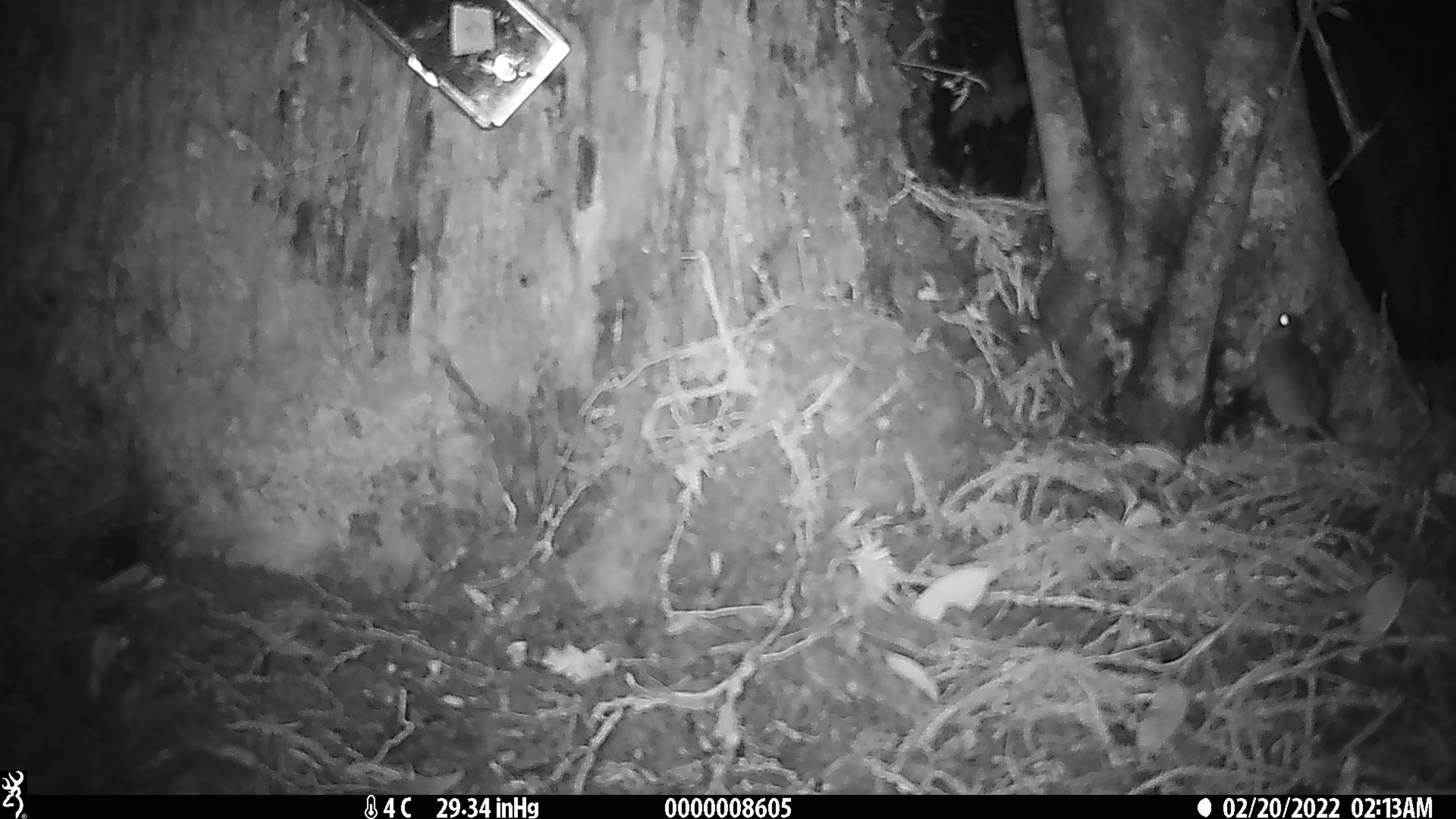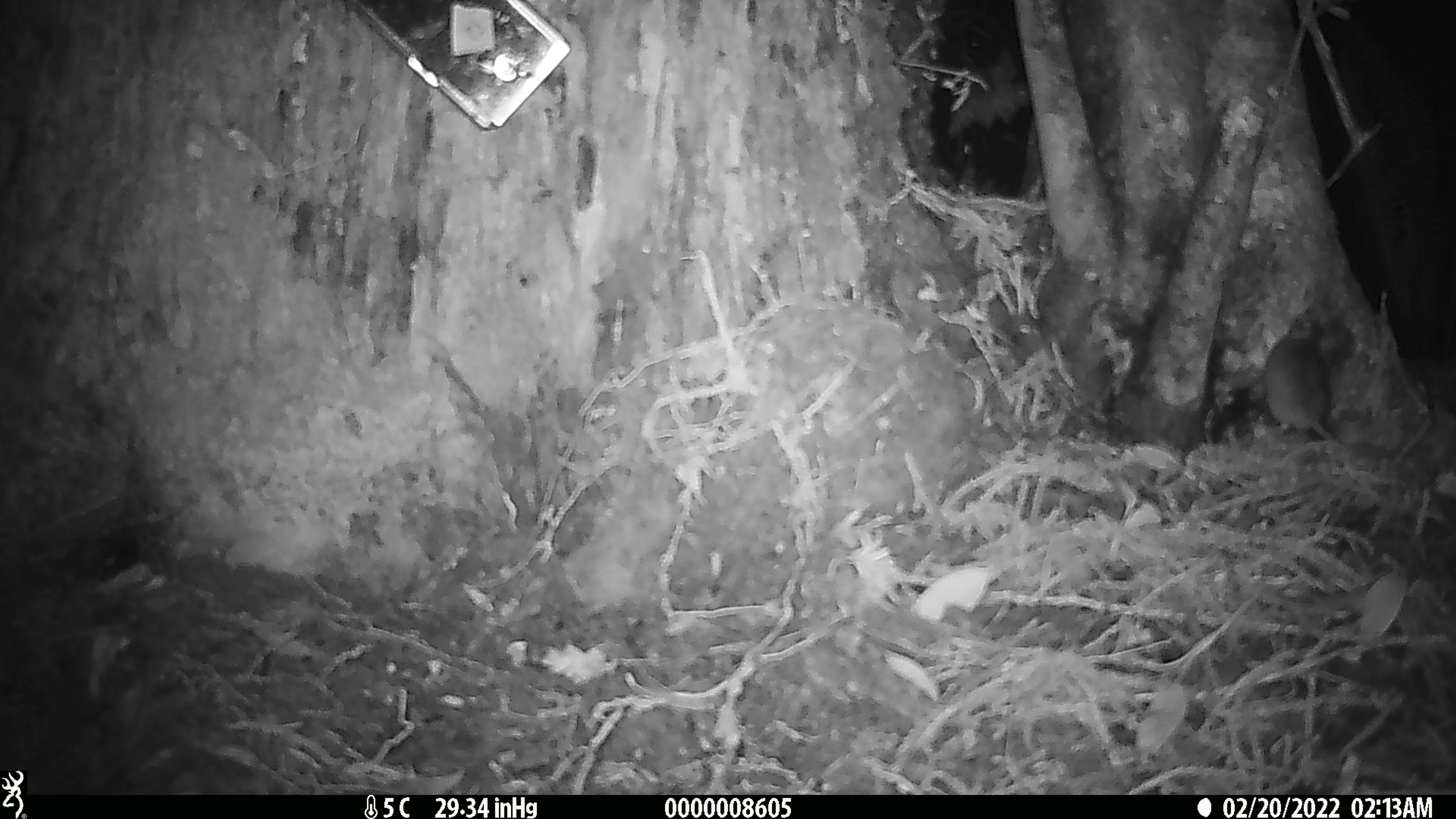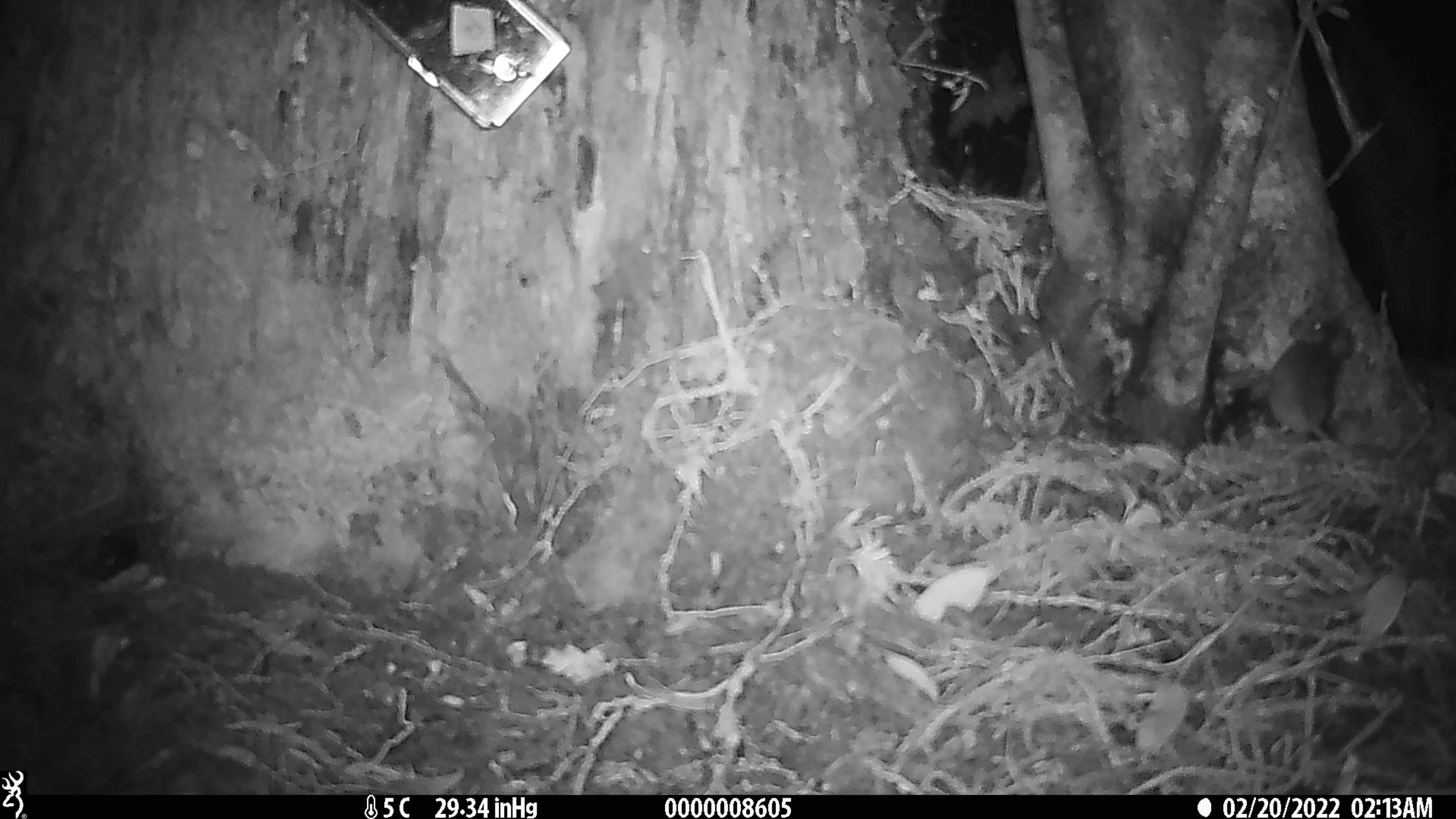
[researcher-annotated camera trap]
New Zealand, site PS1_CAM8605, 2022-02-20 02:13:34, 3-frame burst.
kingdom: Animalia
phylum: Chordata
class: Mammalia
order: Rodentia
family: Muridae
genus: Mus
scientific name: Mus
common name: mouse